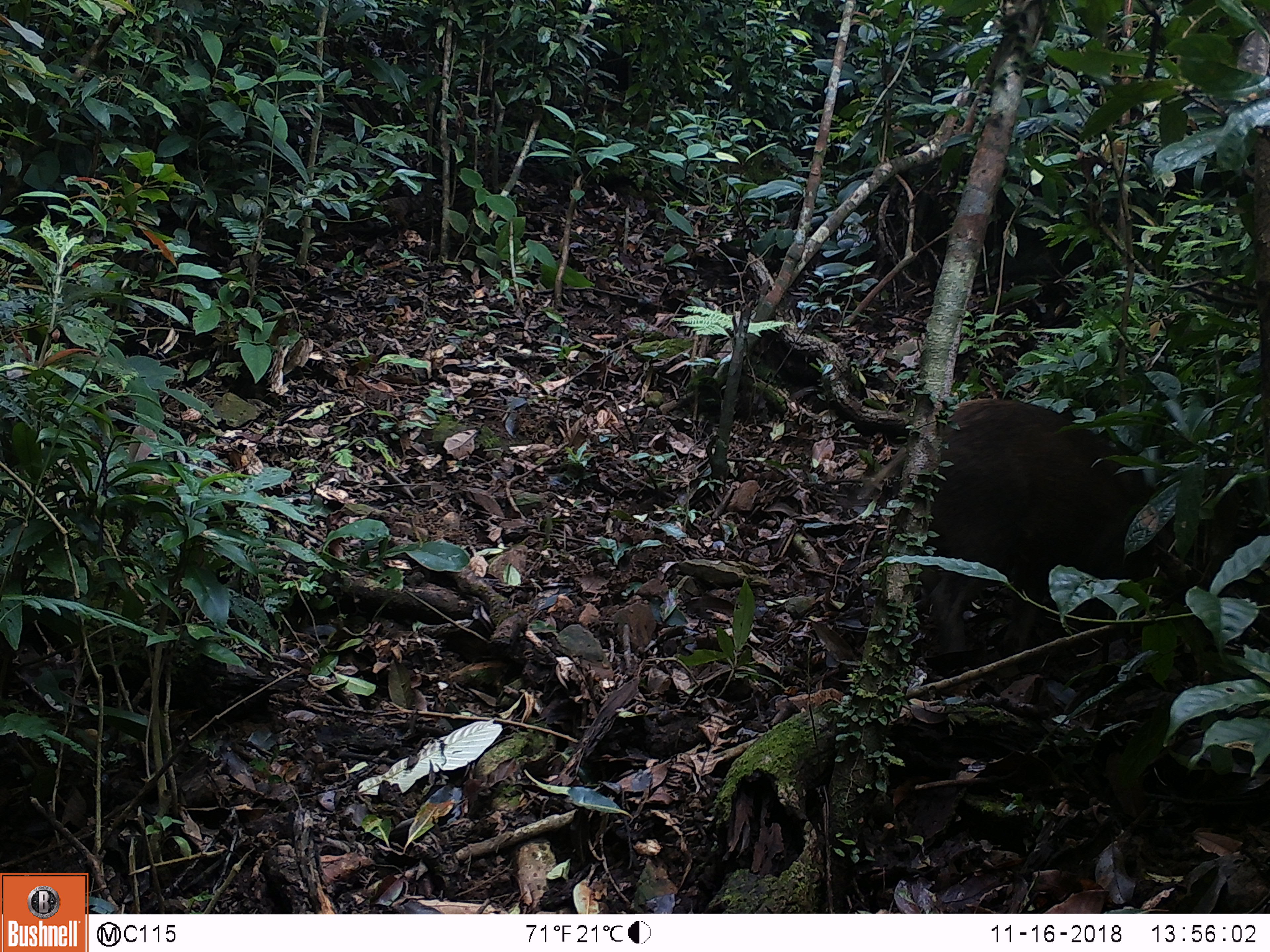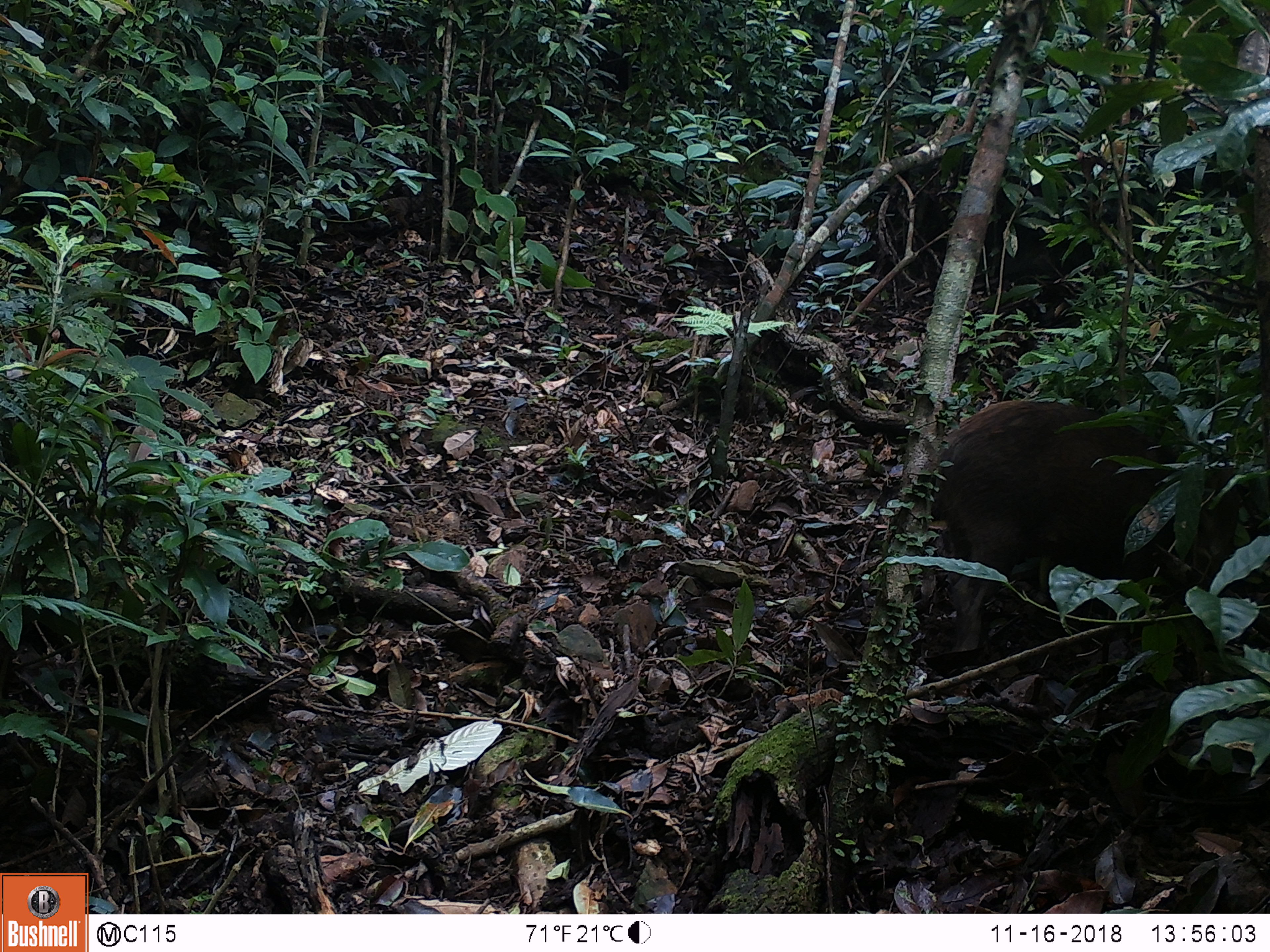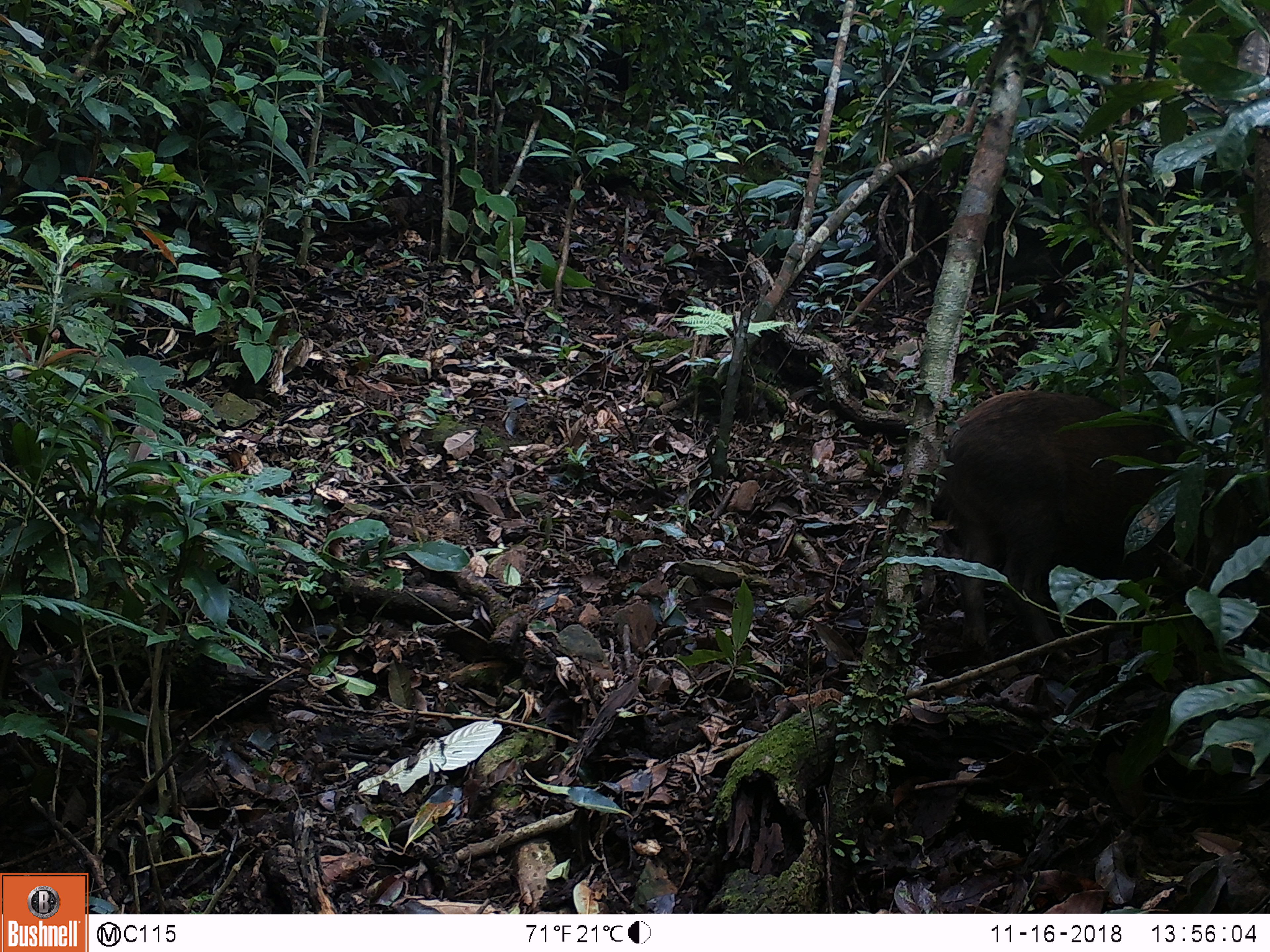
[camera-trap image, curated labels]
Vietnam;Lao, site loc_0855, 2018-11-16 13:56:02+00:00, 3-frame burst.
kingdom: Animalia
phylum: Chordata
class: Mammalia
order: Artiodactyla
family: Suidae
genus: Sus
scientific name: Sus scrofa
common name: eurasian wild pig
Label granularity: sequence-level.